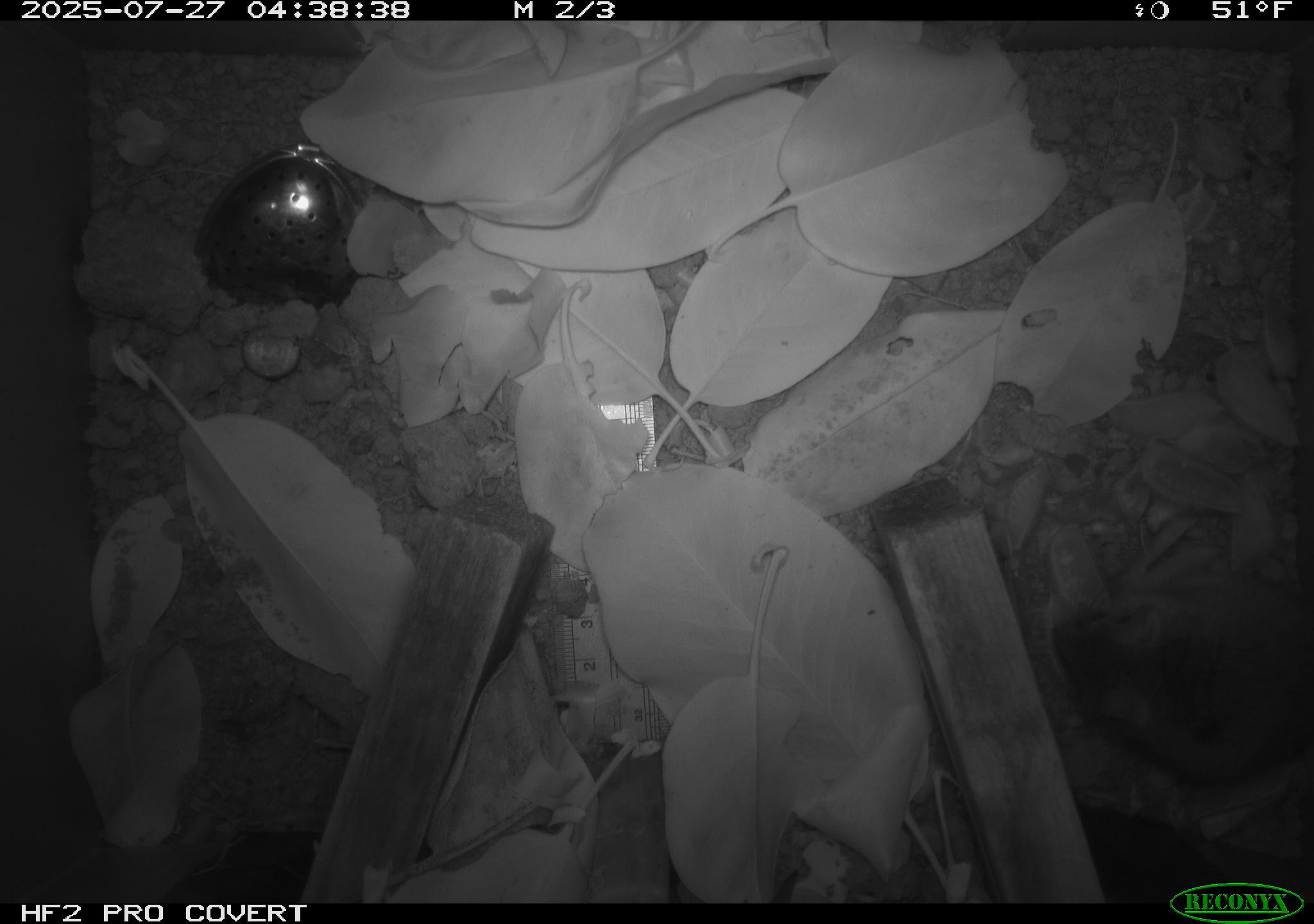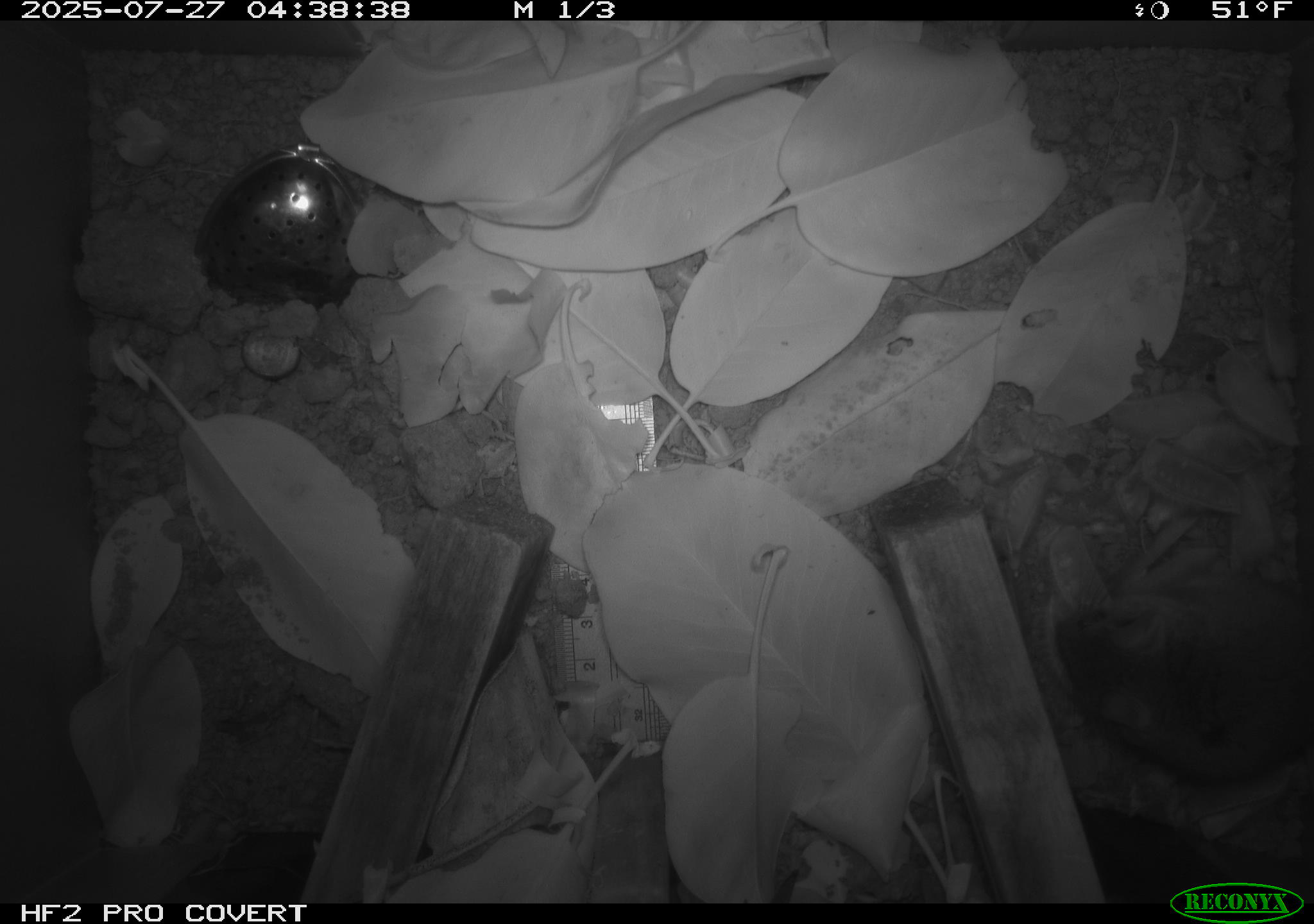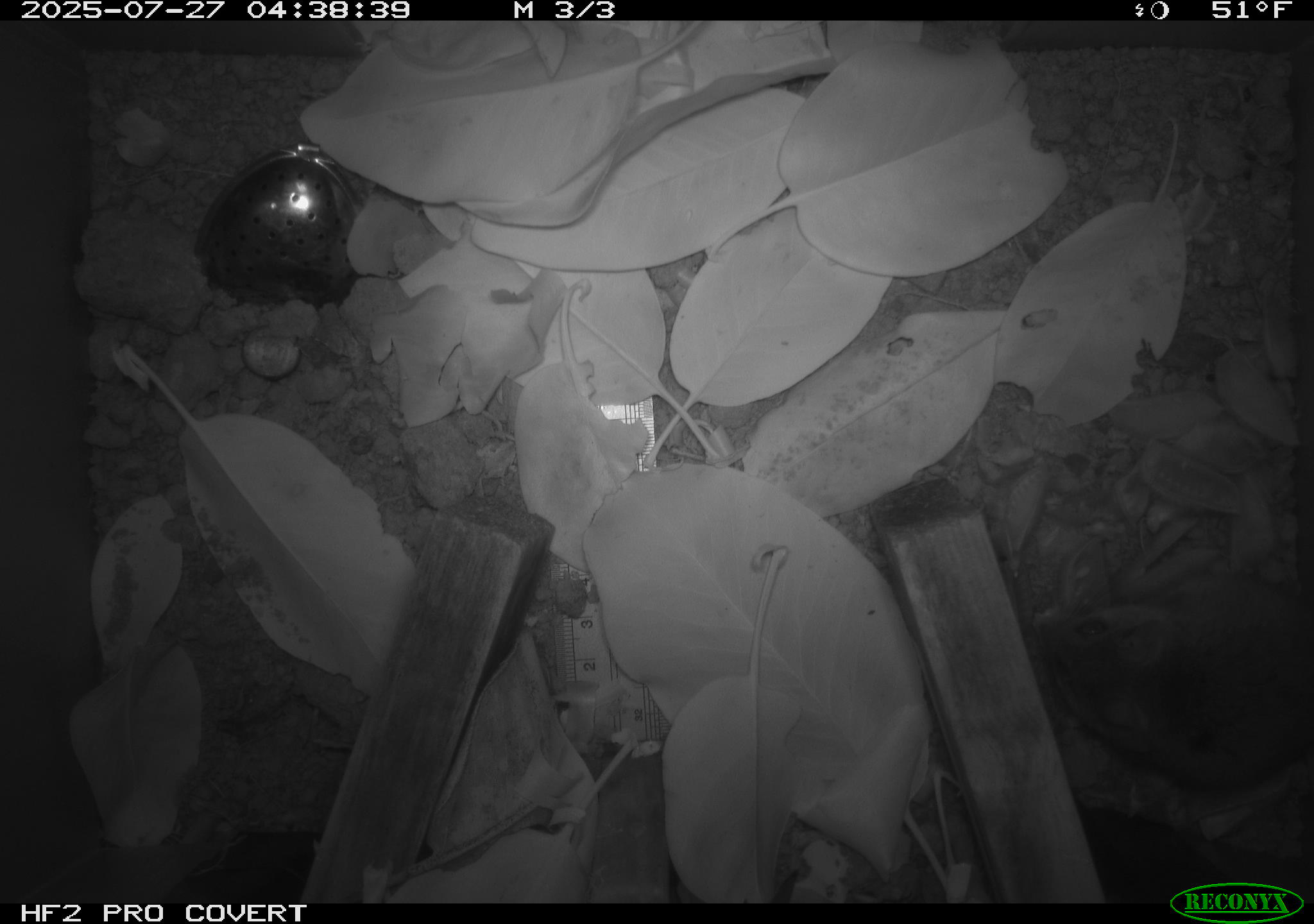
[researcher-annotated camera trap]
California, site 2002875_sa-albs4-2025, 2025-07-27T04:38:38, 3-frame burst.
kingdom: Animalia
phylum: Chordata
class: Mammalia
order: Rodentia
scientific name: Rodentia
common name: mouse species